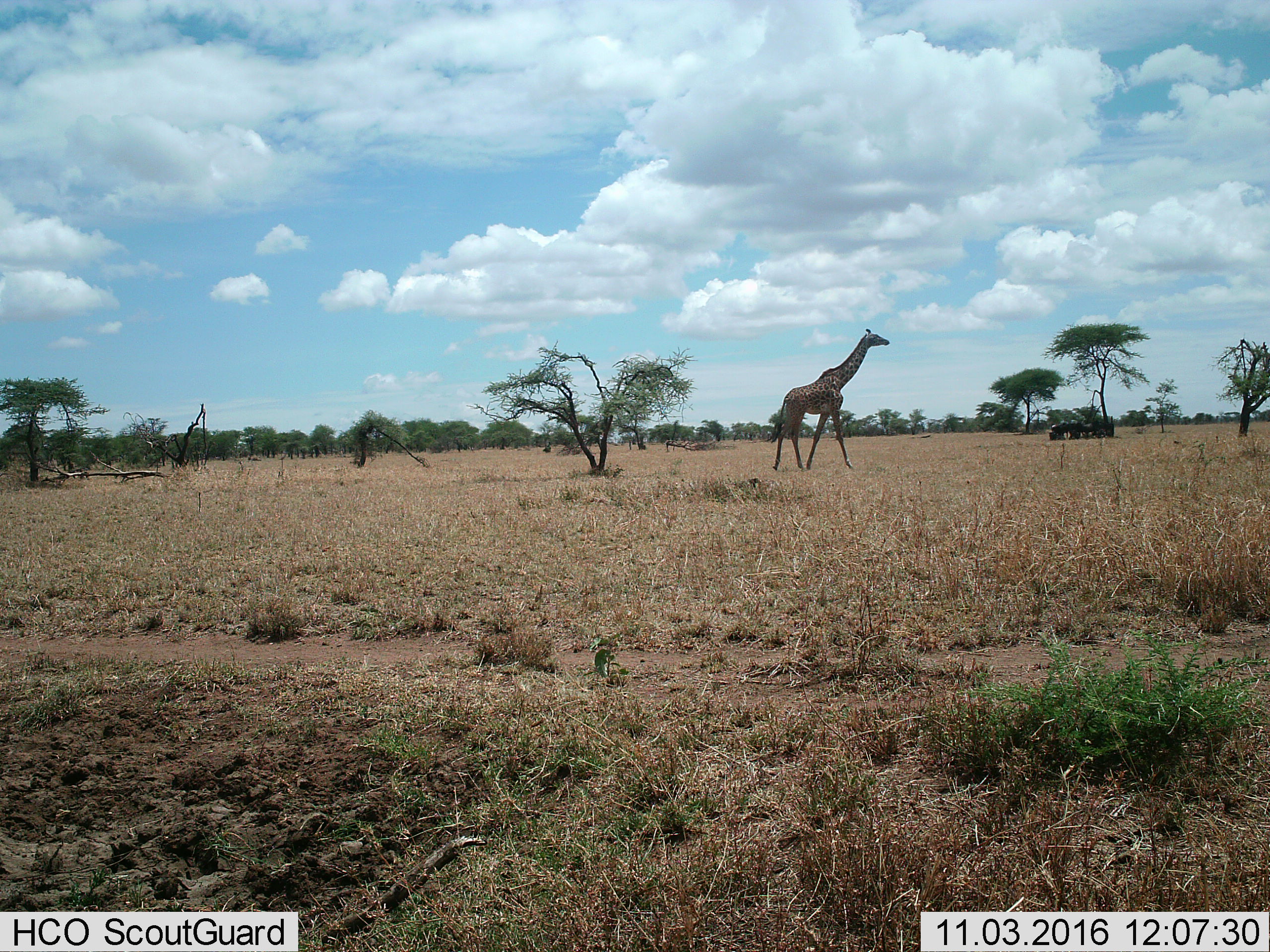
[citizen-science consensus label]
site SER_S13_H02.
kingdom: Animalia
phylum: Chordata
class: Mammalia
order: Artiodactyla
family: Giraffidae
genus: Giraffa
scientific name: Giraffa camelopardalis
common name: giraffe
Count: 1.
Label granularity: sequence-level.